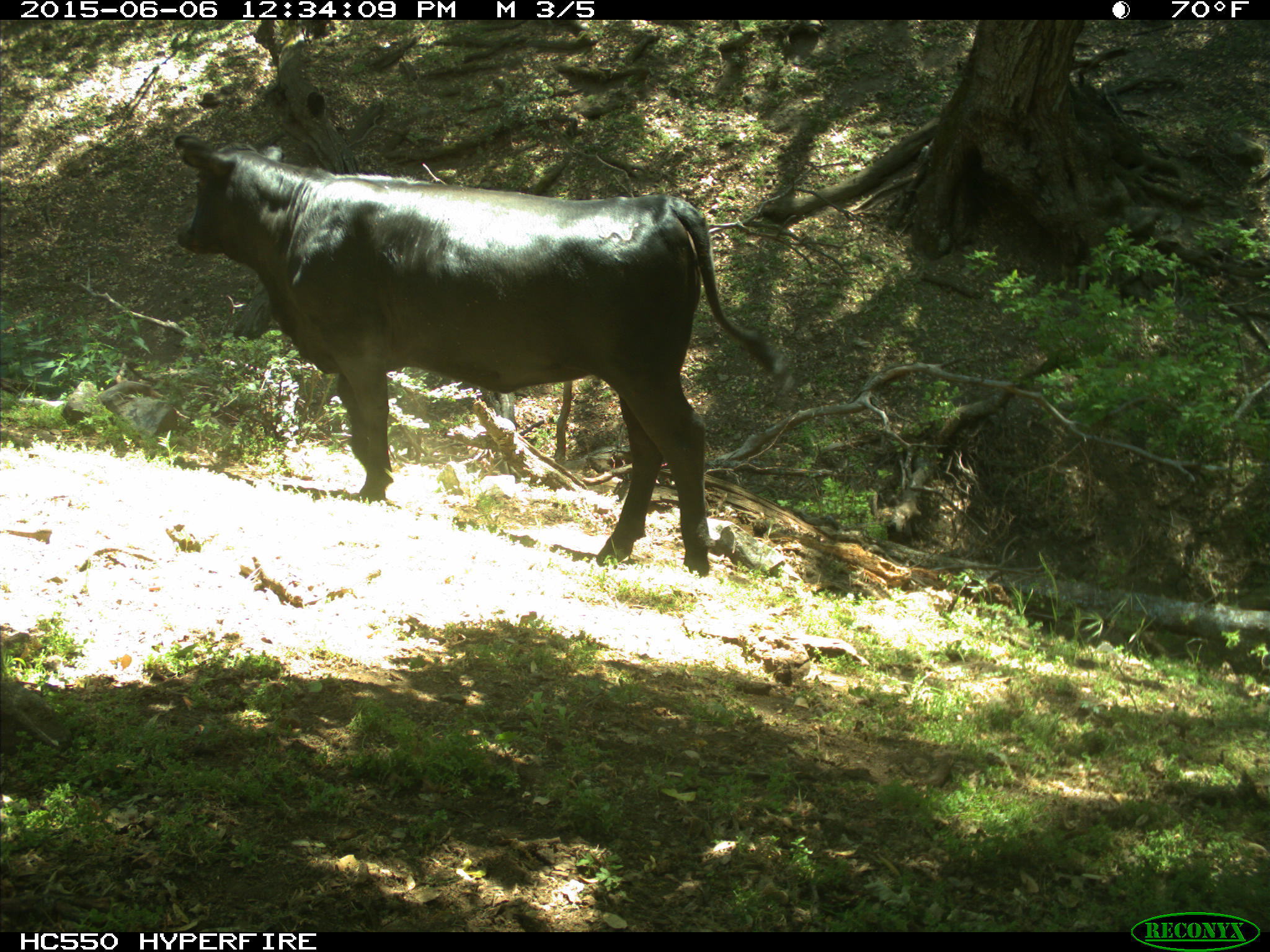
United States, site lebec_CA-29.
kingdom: Animalia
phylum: Chordata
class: Mammalia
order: Artiodactyla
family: Bovidae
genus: Bos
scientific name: Bos taurus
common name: domestic cow